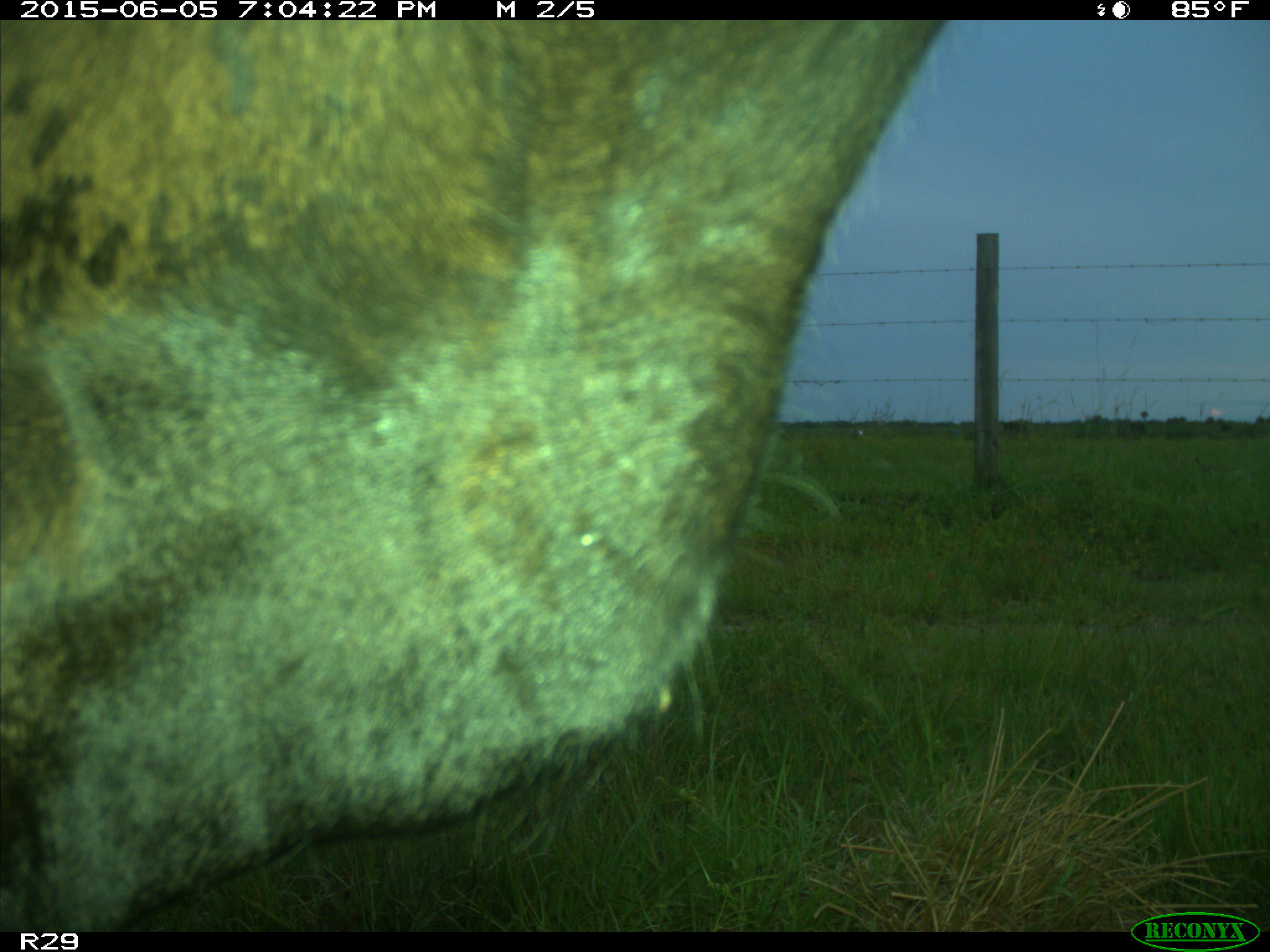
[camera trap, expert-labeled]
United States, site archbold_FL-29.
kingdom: Animalia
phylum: Chordata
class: Mammalia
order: Artiodactyla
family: Bovidae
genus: Bos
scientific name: Bos taurus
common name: domestic cow